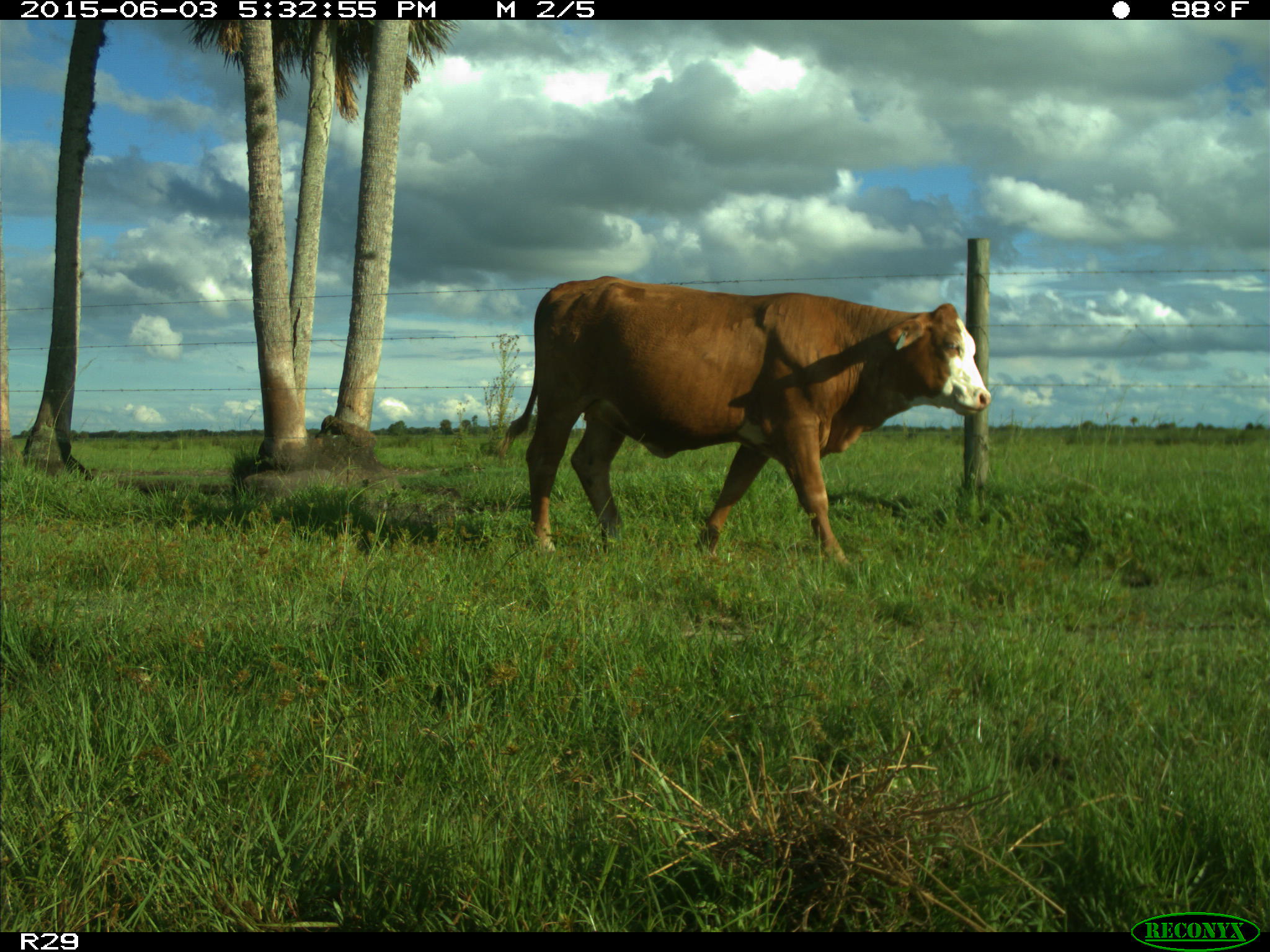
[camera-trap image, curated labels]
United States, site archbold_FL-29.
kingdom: Animalia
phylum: Chordata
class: Mammalia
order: Artiodactyla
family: Bovidae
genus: Bos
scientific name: Bos taurus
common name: domestic cow